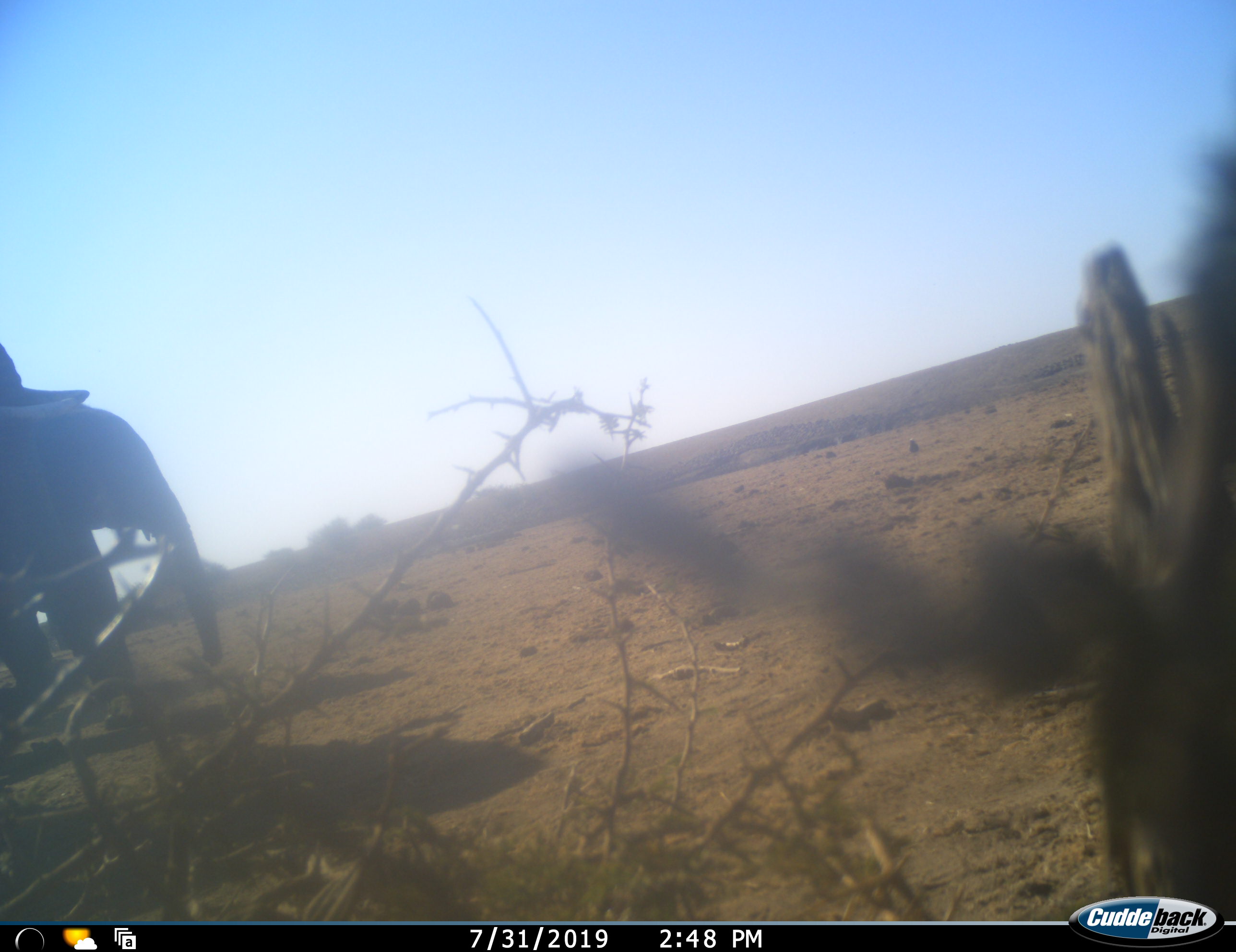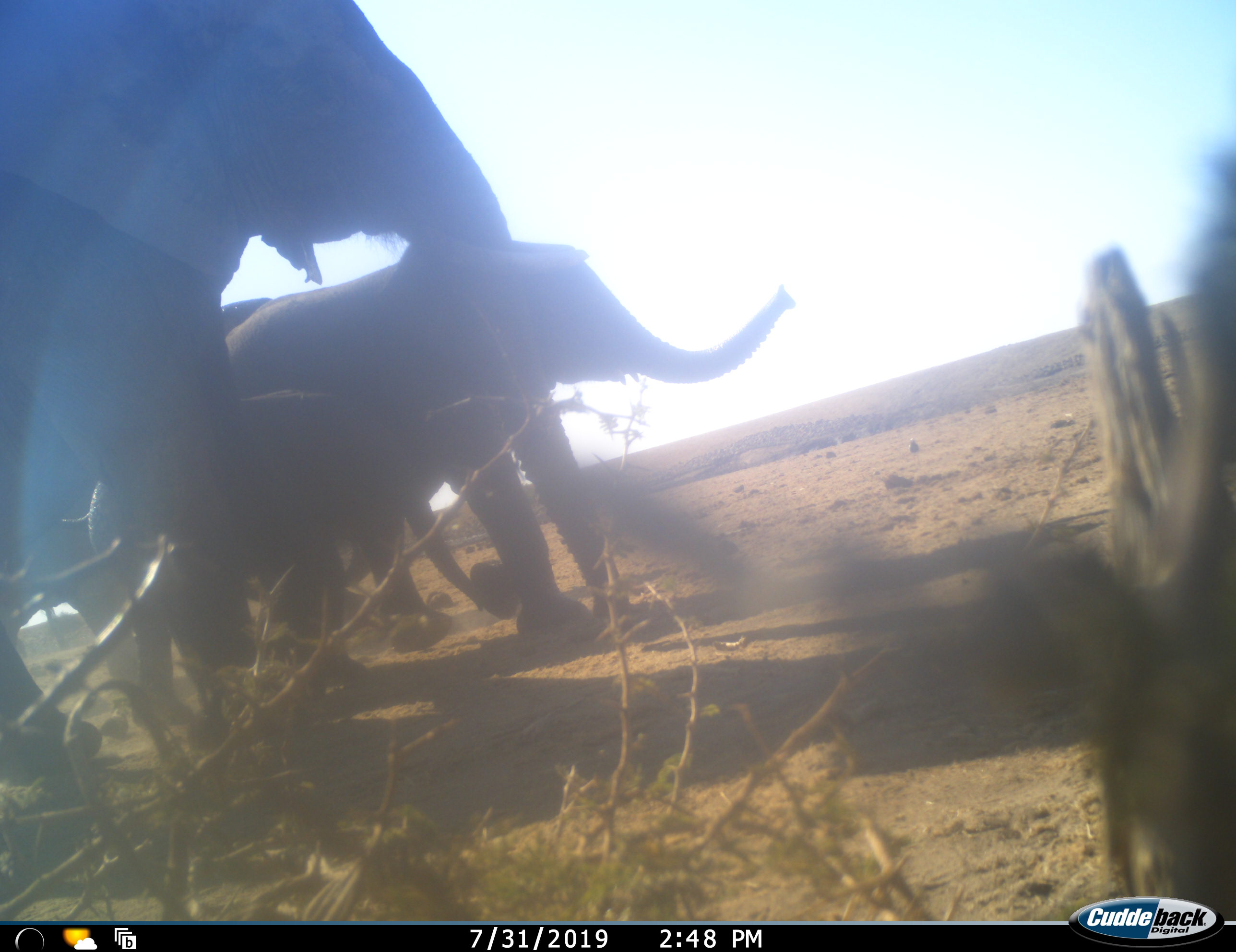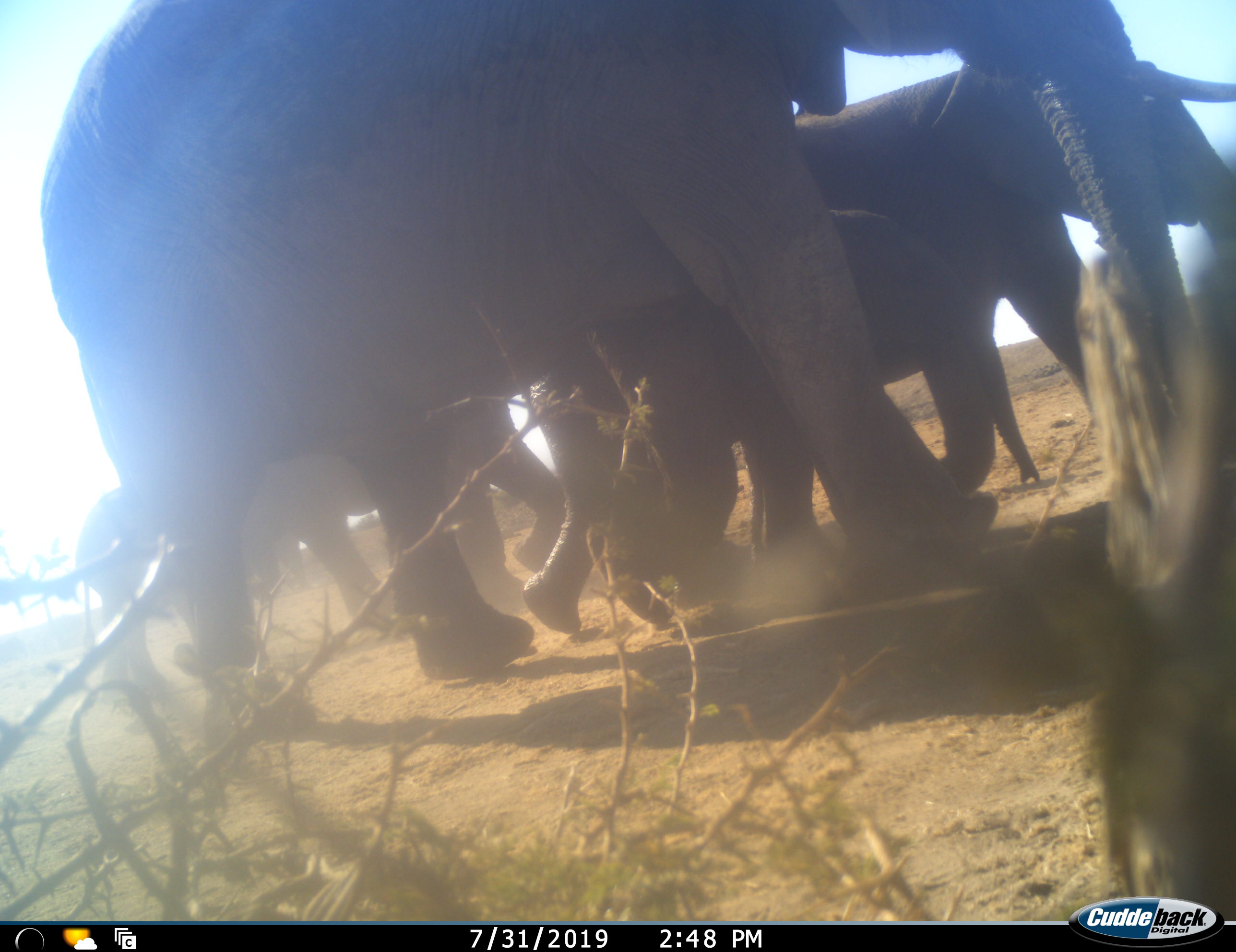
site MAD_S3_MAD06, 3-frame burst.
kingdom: Animalia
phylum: Chordata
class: Mammalia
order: Proboscidea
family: Elephantidae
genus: Loxodonta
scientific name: Loxodonta africana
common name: african bush elephant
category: elephant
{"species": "elephant (african bush elephant) (Loxodonta africana)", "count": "5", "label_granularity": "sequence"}